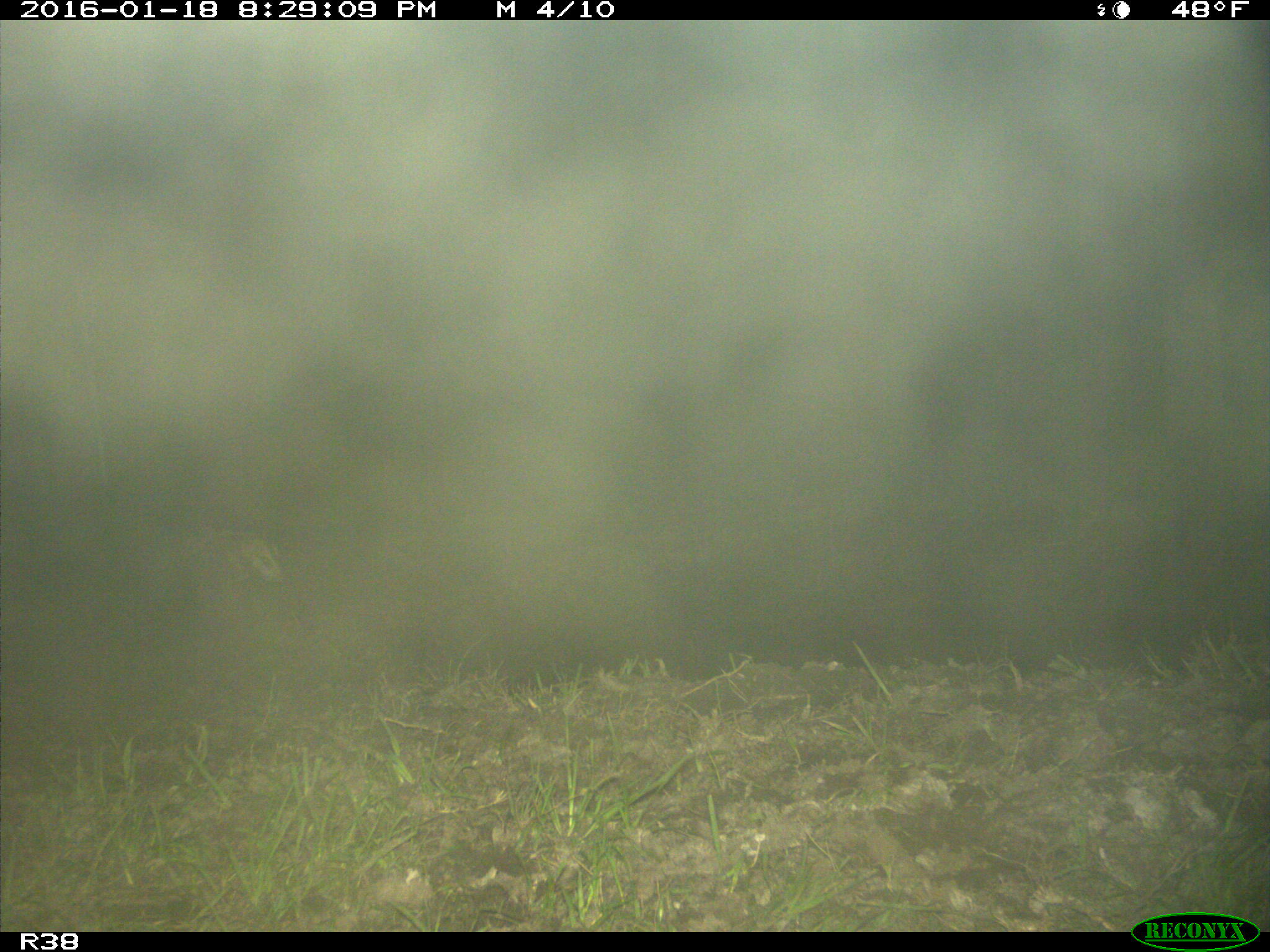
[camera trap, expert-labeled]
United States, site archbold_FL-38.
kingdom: Animalia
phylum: Chordata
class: Mammalia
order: Didelphimorphia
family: Didelphidae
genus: Didelphis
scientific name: Didelphis virginiana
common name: virginia opossum